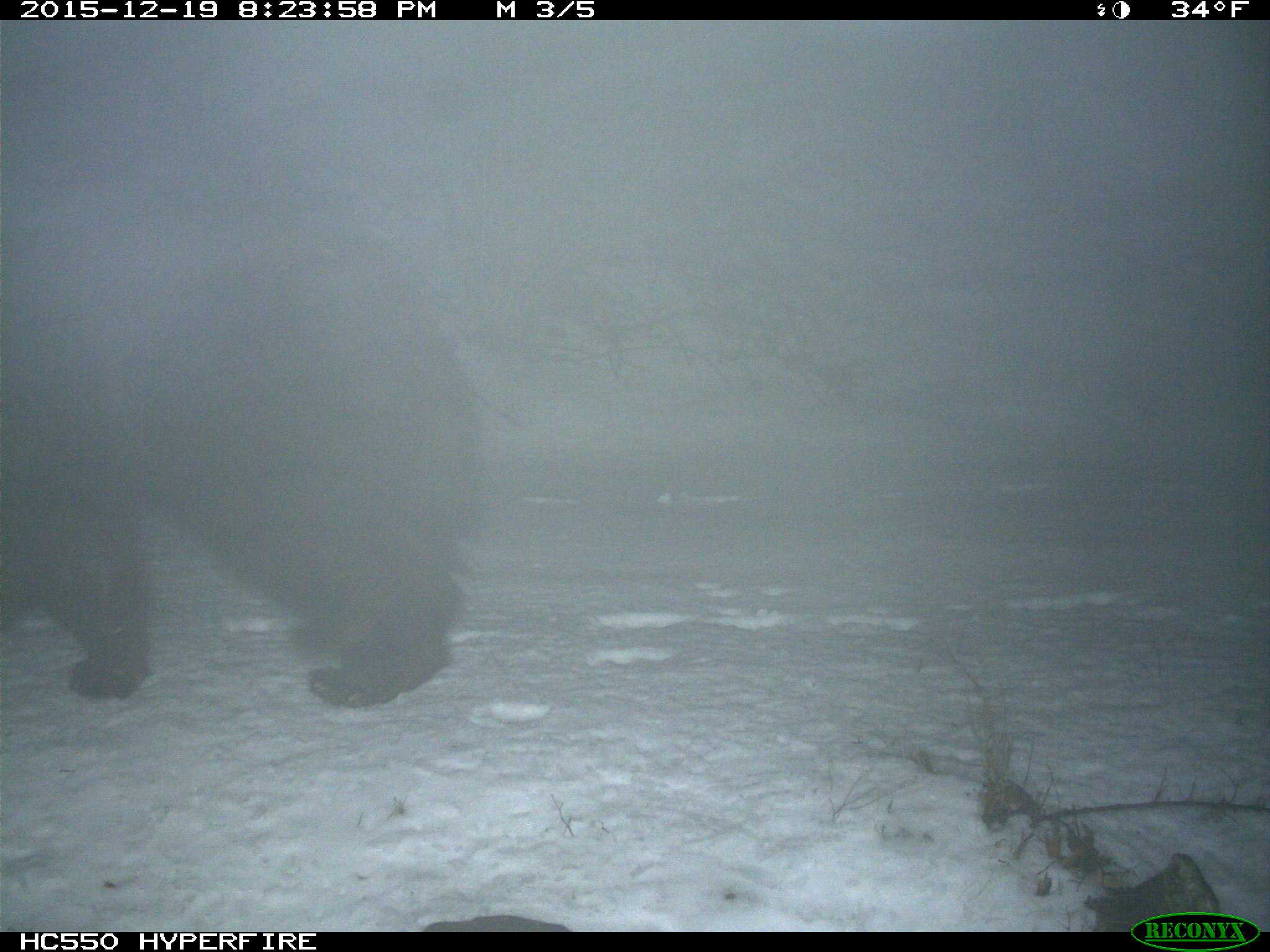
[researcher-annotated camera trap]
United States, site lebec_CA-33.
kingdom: Animalia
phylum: Chordata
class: Mammalia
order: Carnivora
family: Ursidae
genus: Ursus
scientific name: Ursus americanus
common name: american black bear